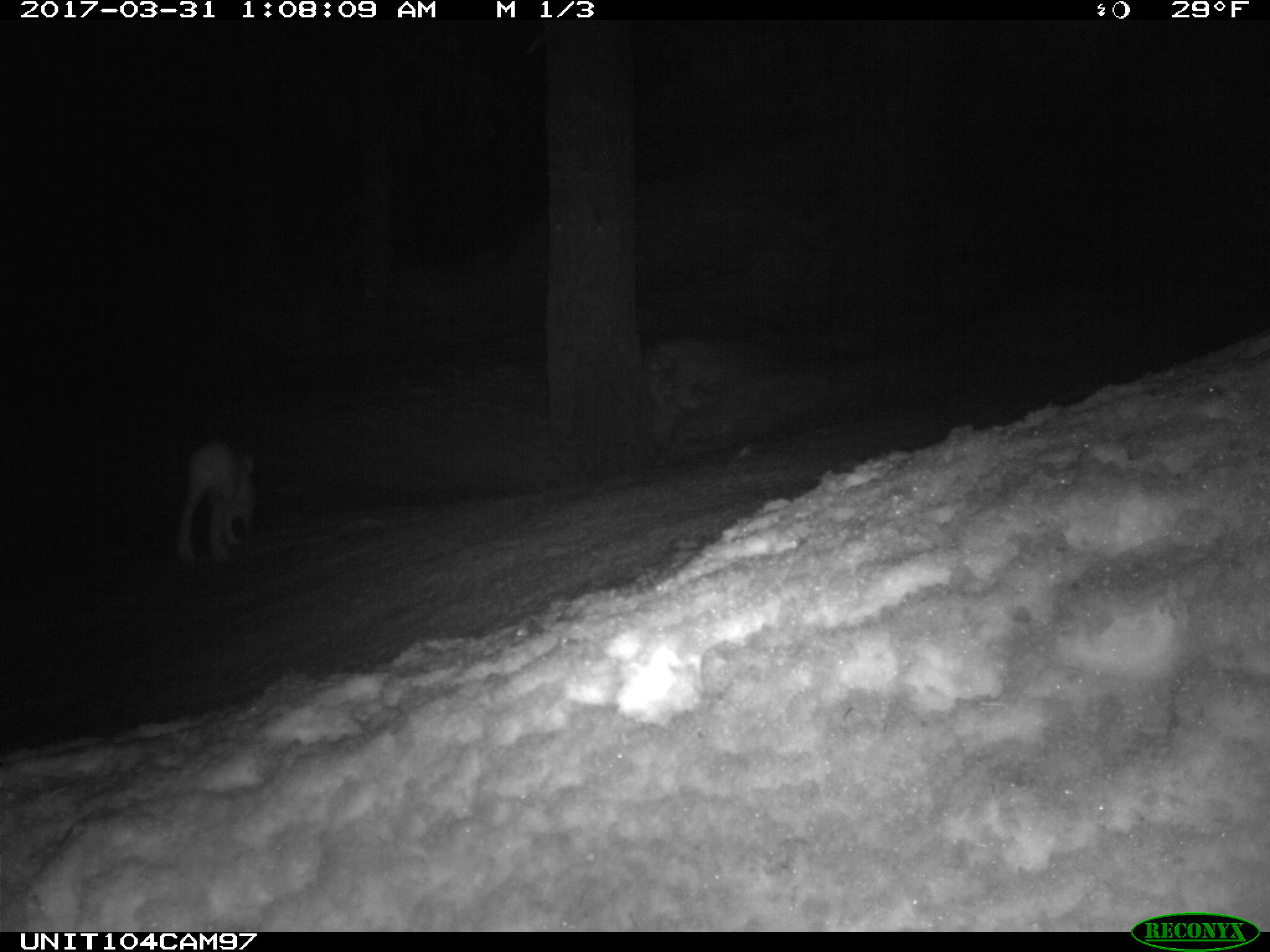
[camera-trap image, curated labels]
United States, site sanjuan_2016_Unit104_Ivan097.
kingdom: Animalia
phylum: Chordata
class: Mammalia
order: Lagomorpha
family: Leporidae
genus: Lepus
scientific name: Lepus americanus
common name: snowshoe hare